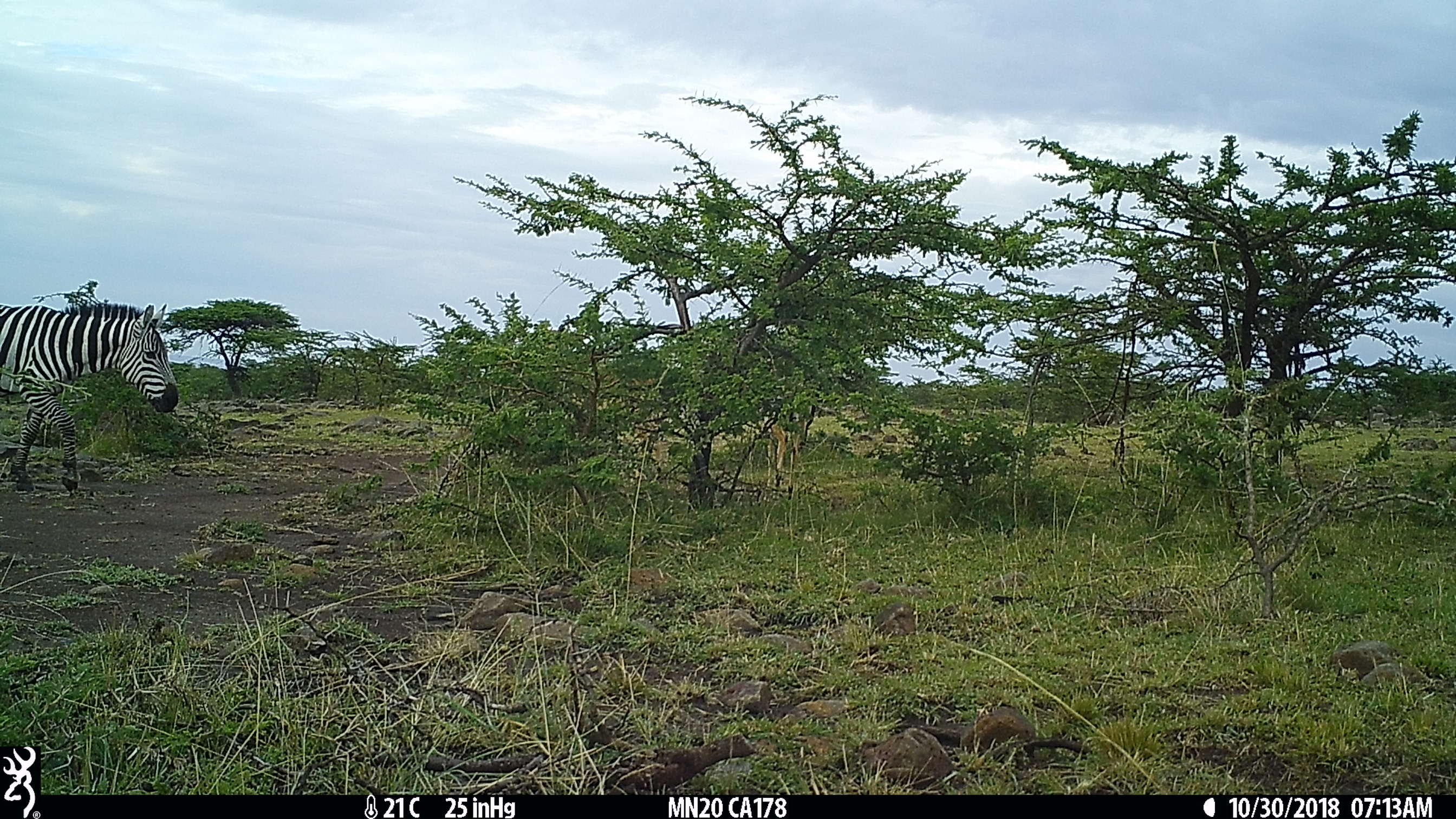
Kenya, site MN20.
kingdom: Animalia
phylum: Chordata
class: Mammalia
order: Perissodactyla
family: Equidae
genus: Equus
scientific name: Equus quagga burchellii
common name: burchell's zebra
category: zebra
Zebra (burchell's zebra) (Equus quagga burchellii).